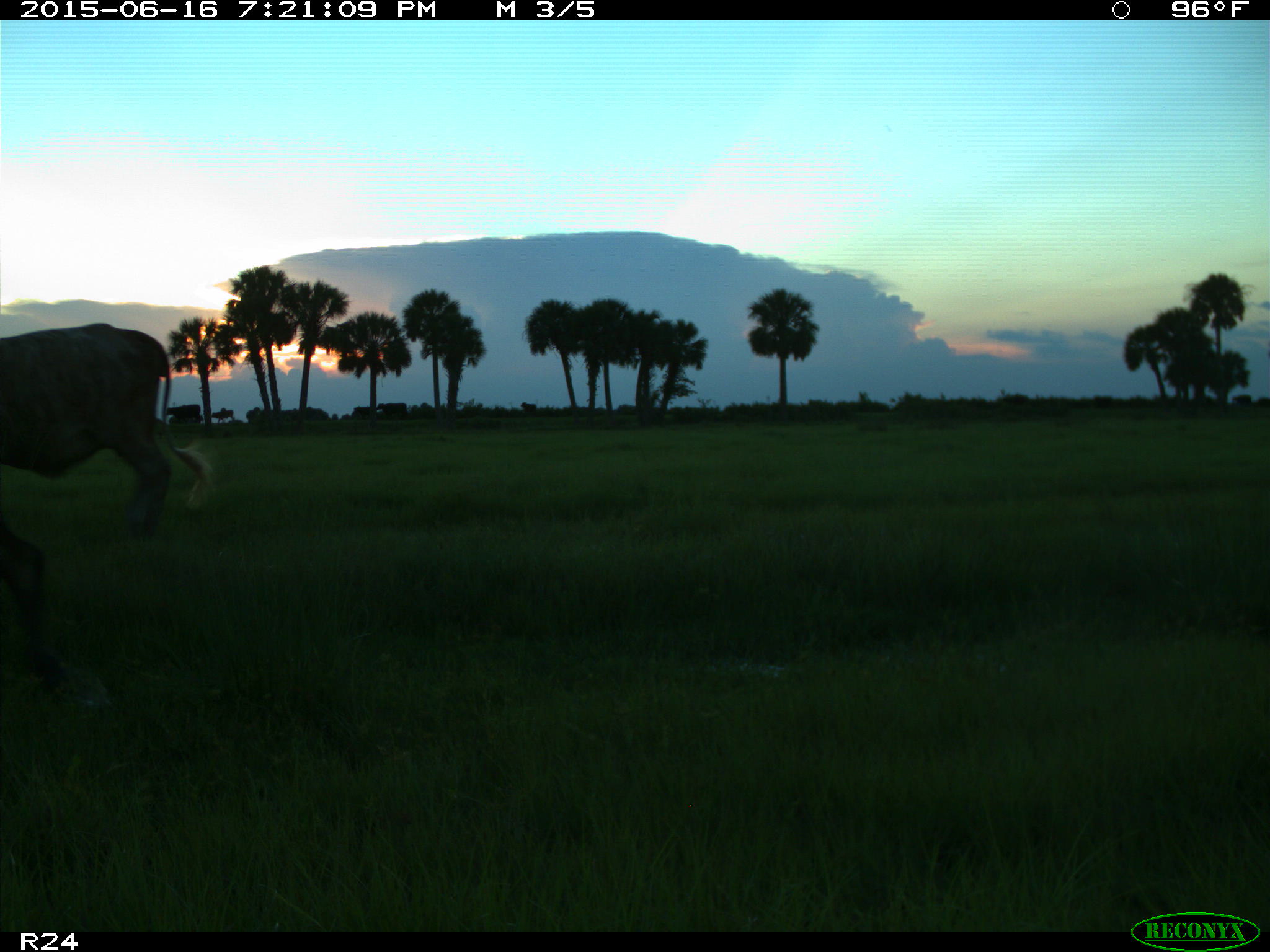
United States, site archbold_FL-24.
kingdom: Animalia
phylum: Chordata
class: Mammalia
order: Artiodactyla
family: Bovidae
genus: Bos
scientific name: Bos taurus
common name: domestic cow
Bos taurus (domestic cow).